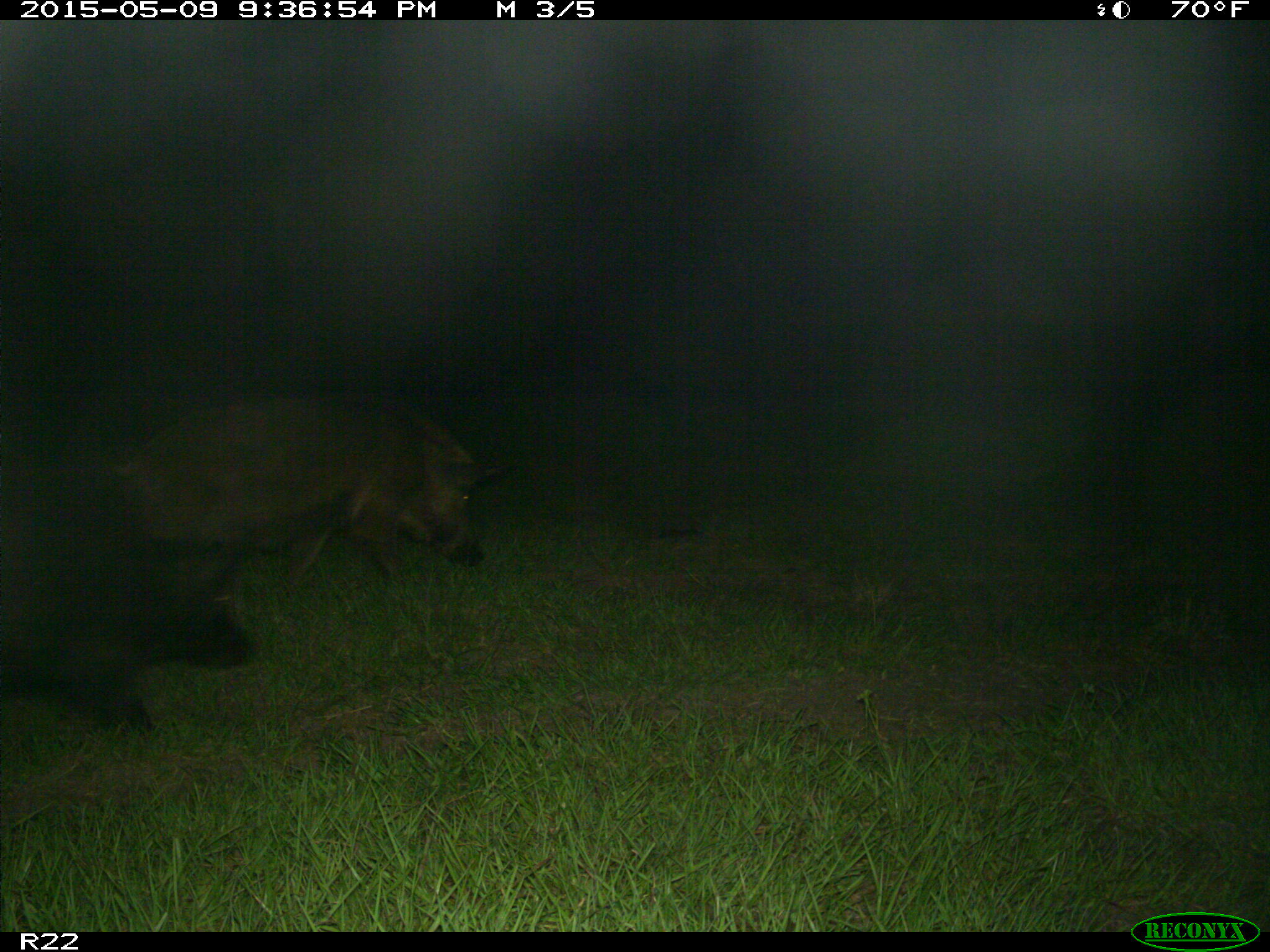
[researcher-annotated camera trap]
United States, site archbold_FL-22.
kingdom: Animalia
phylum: Chordata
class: Mammalia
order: Artiodactyla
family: Bovidae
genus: Bos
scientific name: Bos taurus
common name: domestic cow